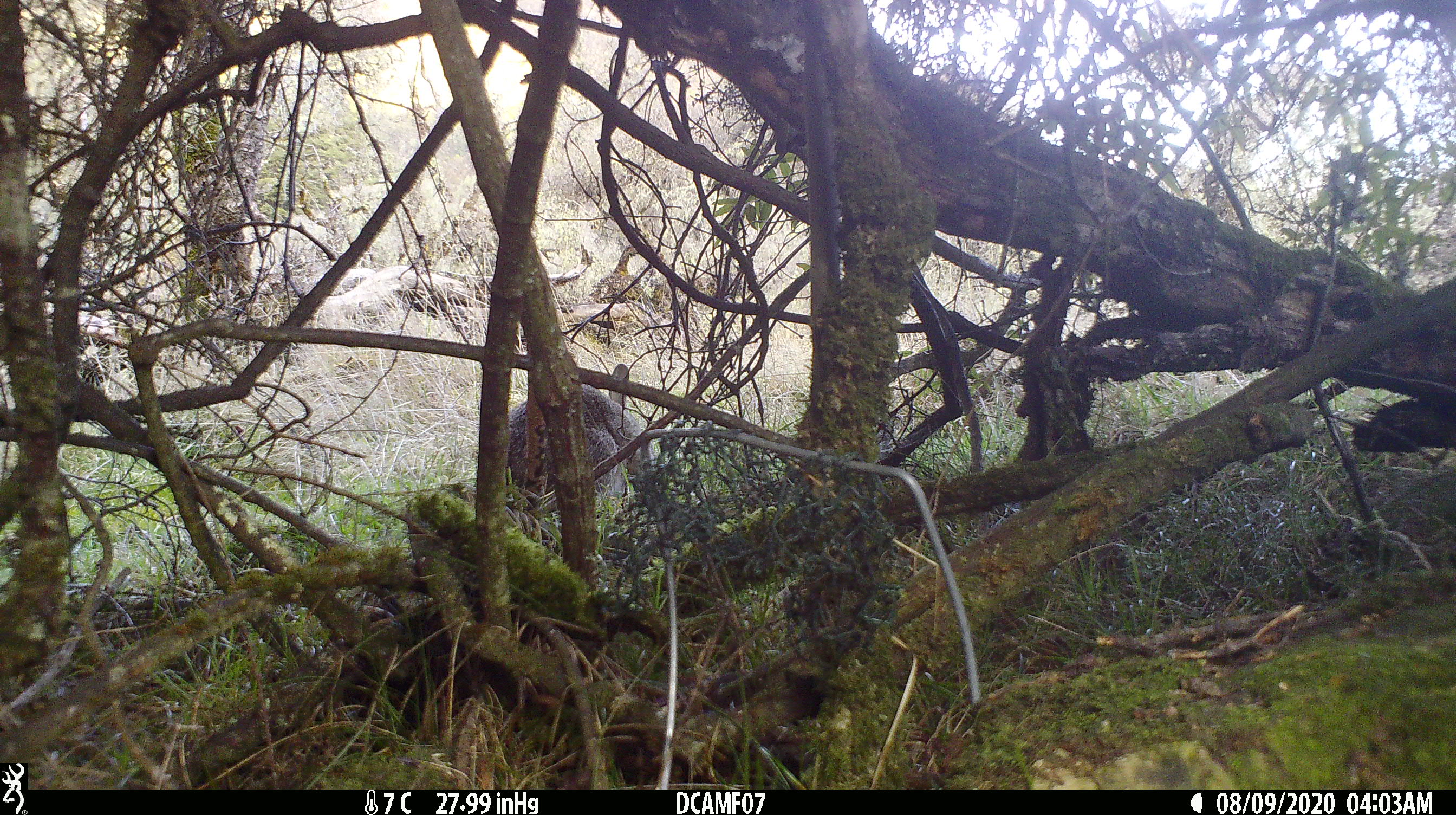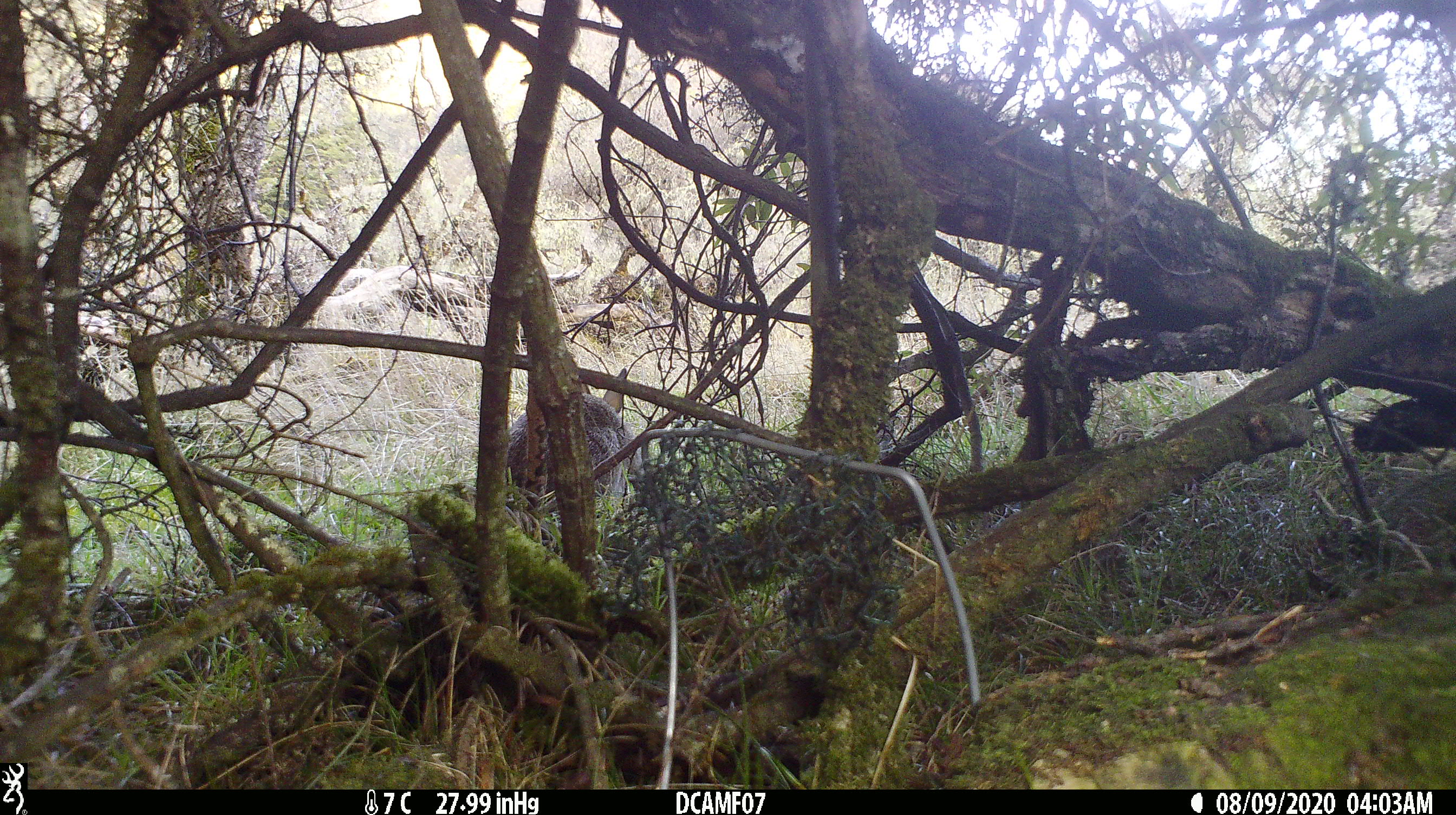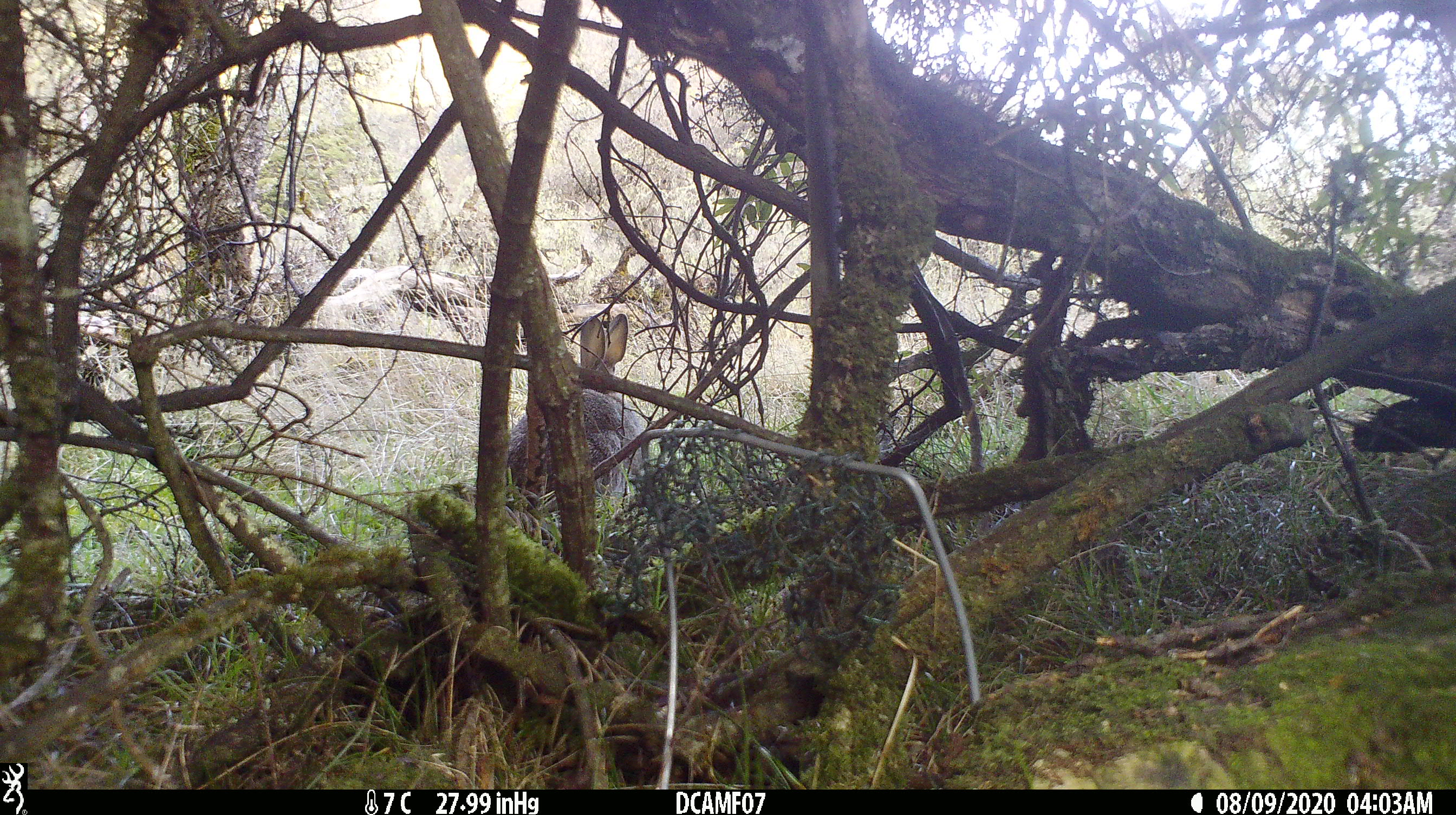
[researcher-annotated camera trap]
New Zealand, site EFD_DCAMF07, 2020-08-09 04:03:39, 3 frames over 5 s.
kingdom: Animalia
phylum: Chordata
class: Mammalia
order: Lagomorpha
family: Leporidae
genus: Oryctolagus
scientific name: Oryctolagus cuniculus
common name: european rabbit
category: rabbit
Rabbit (european rabbit) (Oryctolagus cuniculus).